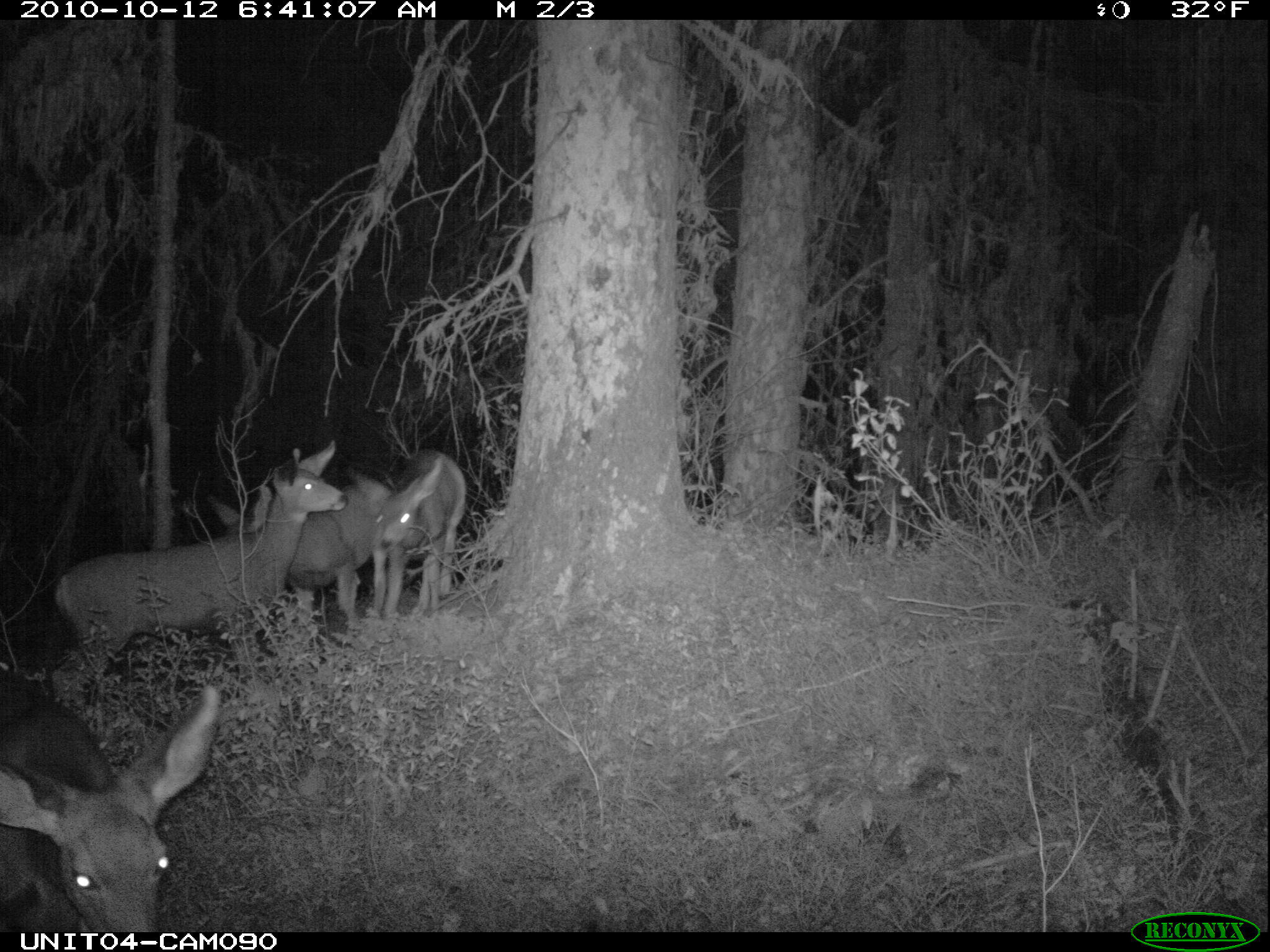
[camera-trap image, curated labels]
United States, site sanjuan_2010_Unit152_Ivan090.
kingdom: Animalia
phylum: Chordata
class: Mammalia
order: Artiodactyla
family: Cervidae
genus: Odocoileus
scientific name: Odocoileus hemionus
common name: mule deer